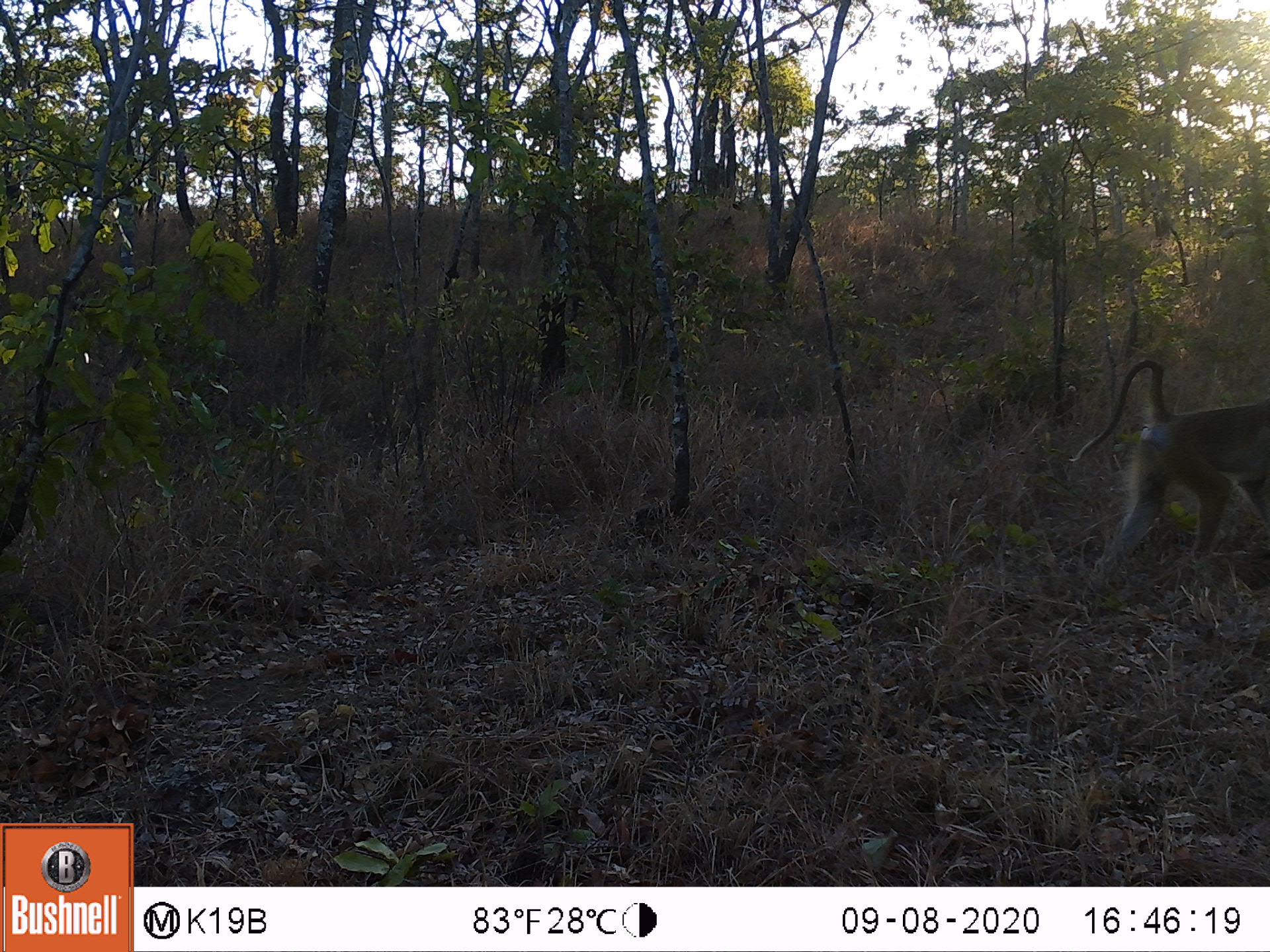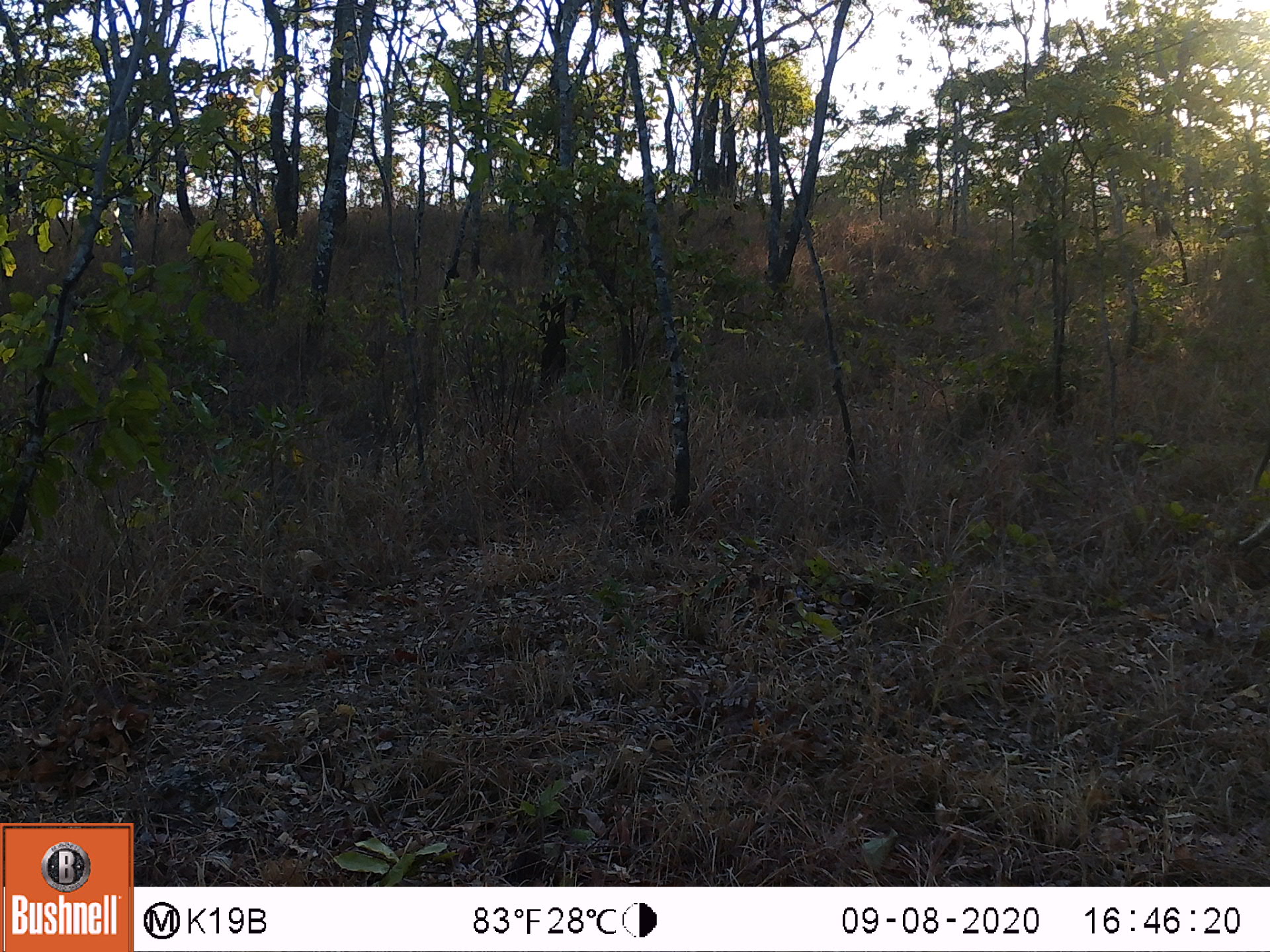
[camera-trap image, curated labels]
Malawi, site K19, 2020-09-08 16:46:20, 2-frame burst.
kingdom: Animalia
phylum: Chordata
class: Mammalia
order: Primates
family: Cercopithecidae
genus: Papio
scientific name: Papio cynocephalus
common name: yellow baboon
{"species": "yellow baboon (Papio cynocephalus)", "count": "1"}